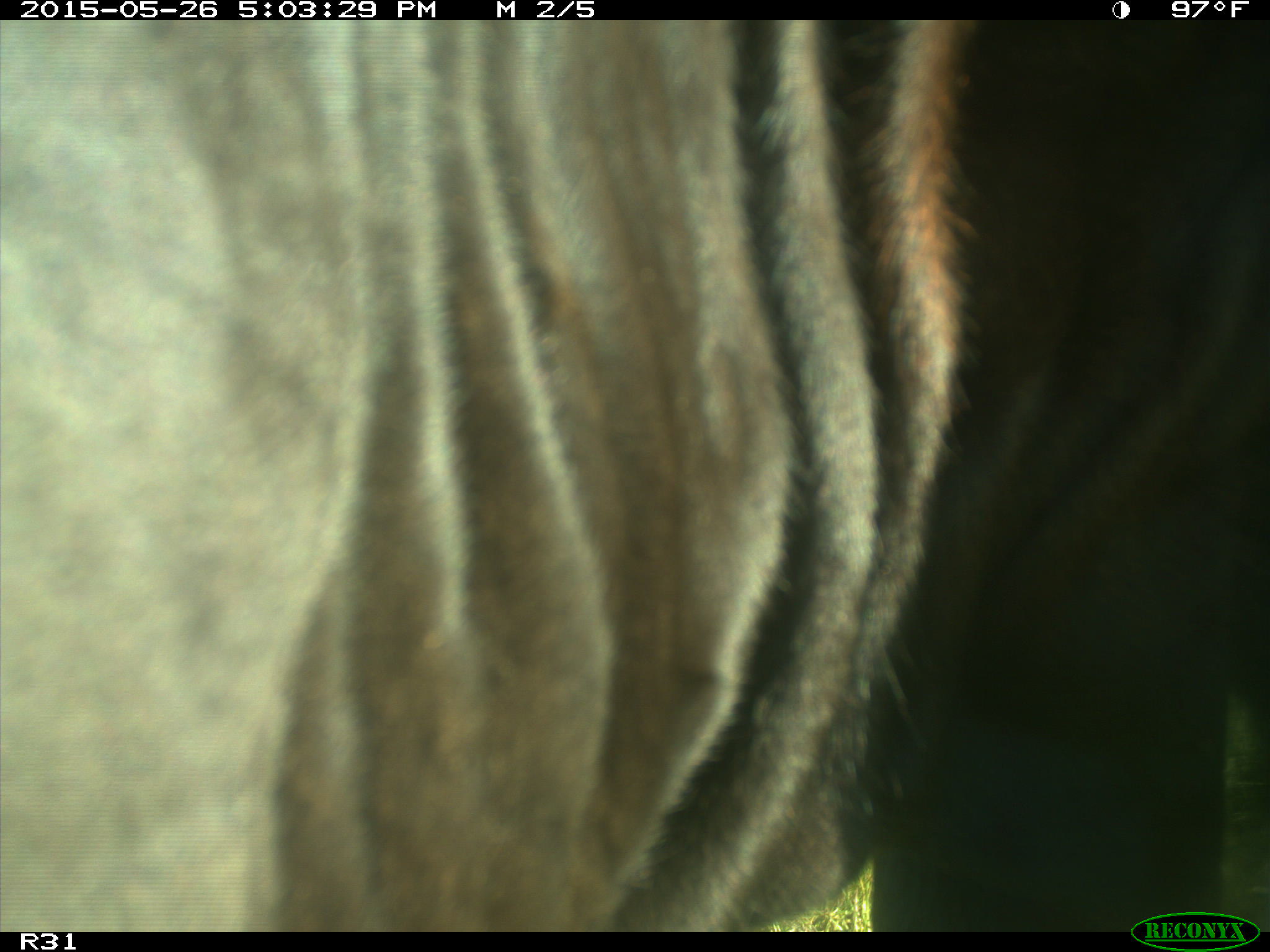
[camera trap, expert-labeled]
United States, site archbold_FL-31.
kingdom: Animalia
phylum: Chordata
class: Mammalia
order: Artiodactyla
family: Bovidae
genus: Bos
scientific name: Bos taurus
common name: domestic cow